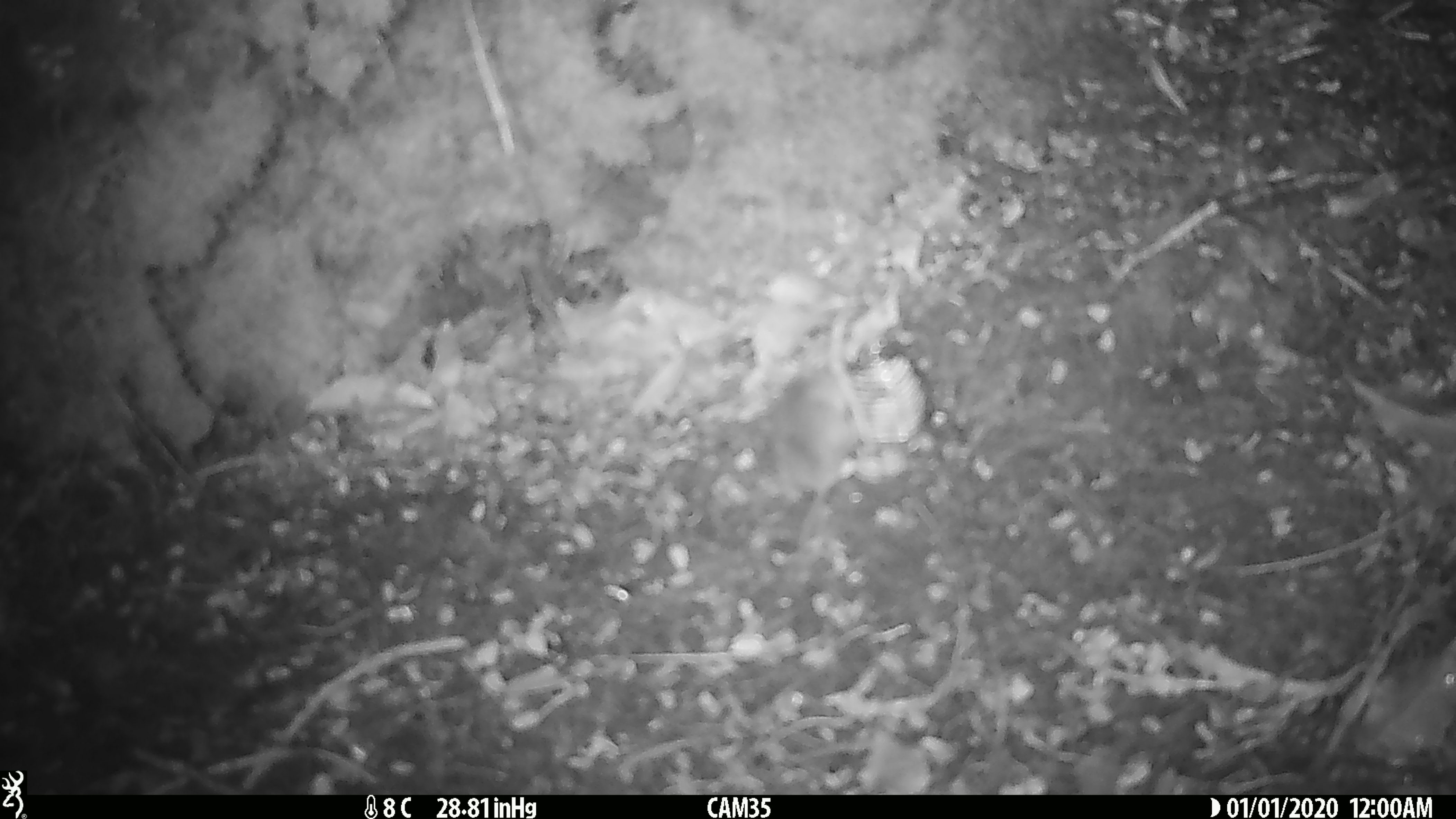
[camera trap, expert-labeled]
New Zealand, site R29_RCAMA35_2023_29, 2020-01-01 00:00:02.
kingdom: Animalia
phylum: Chordata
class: Mammalia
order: Rodentia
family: Muridae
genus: Mus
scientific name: Mus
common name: mouse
Mouse (Mus).